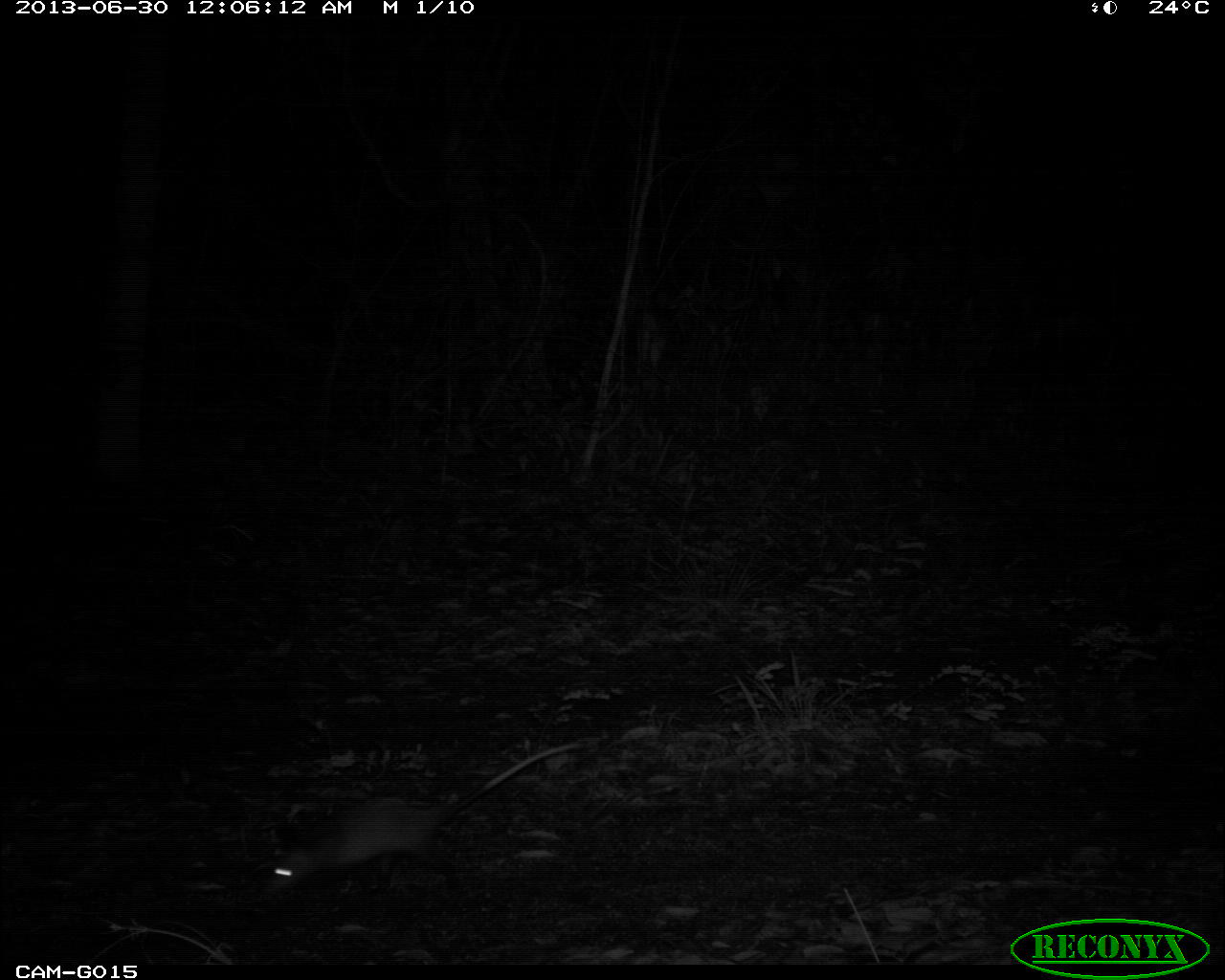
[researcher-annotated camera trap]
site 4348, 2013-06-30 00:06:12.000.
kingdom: Animalia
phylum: Chordata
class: Mammalia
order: Didelphimorphia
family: Didelphidae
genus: Didelphis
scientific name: Didelphis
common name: american opossums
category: didelphis sp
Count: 1.